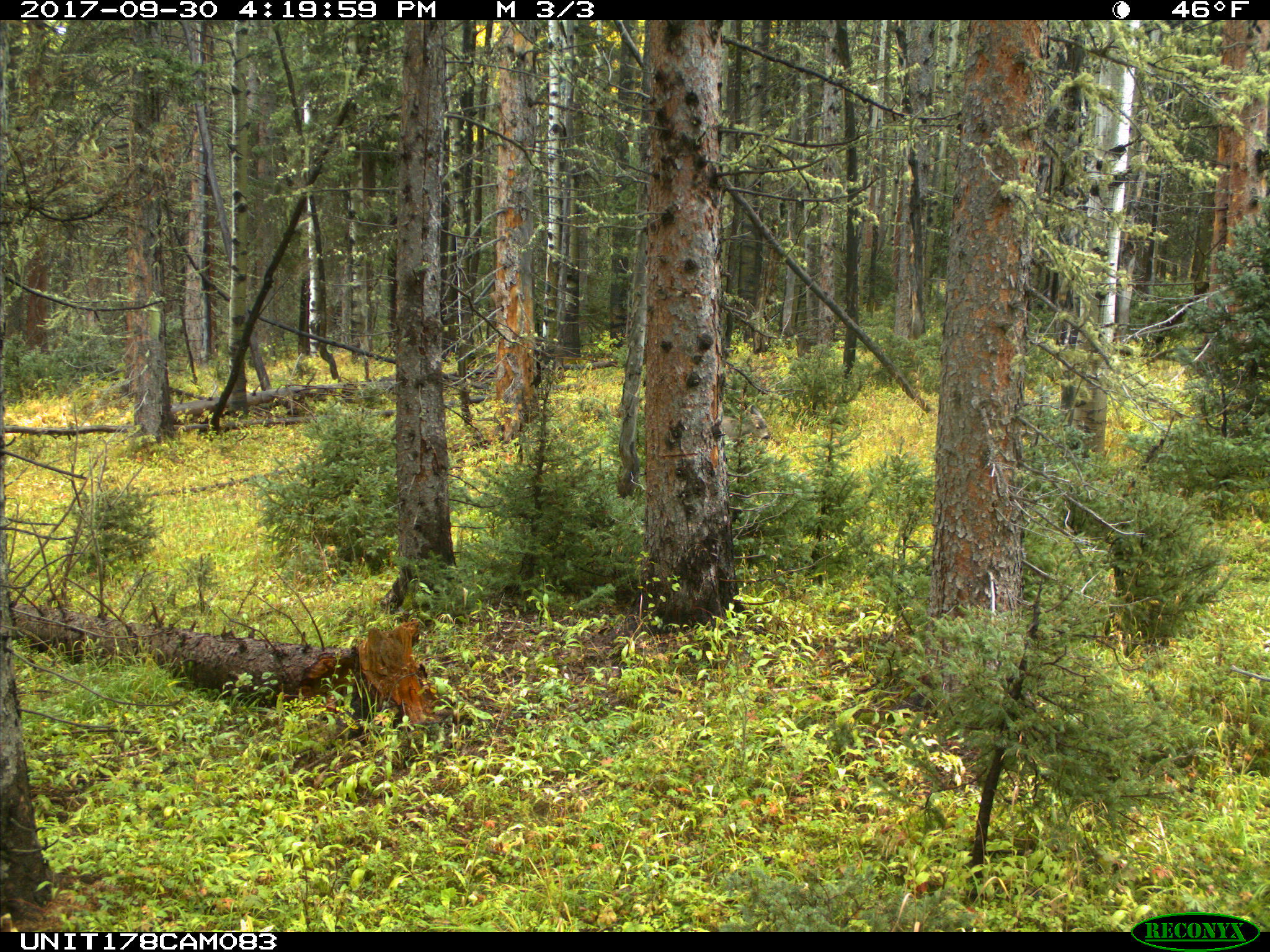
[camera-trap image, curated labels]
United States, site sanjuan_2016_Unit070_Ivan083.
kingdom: Animalia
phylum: Chordata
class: Mammalia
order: Artiodactyla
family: Cervidae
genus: Odocoileus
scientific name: Odocoileus hemionus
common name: mule deer